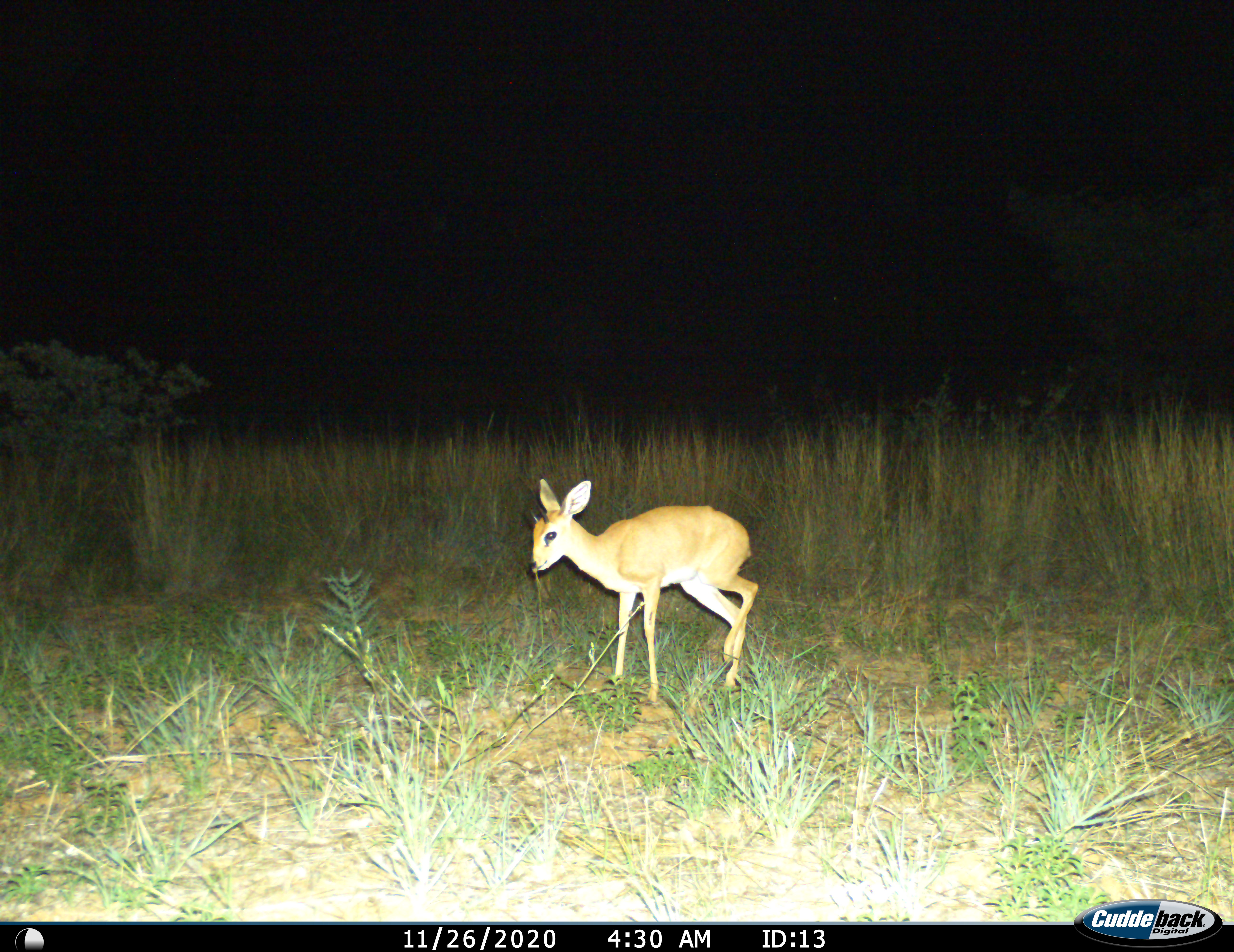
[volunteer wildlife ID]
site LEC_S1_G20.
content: unidentified animal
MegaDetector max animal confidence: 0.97